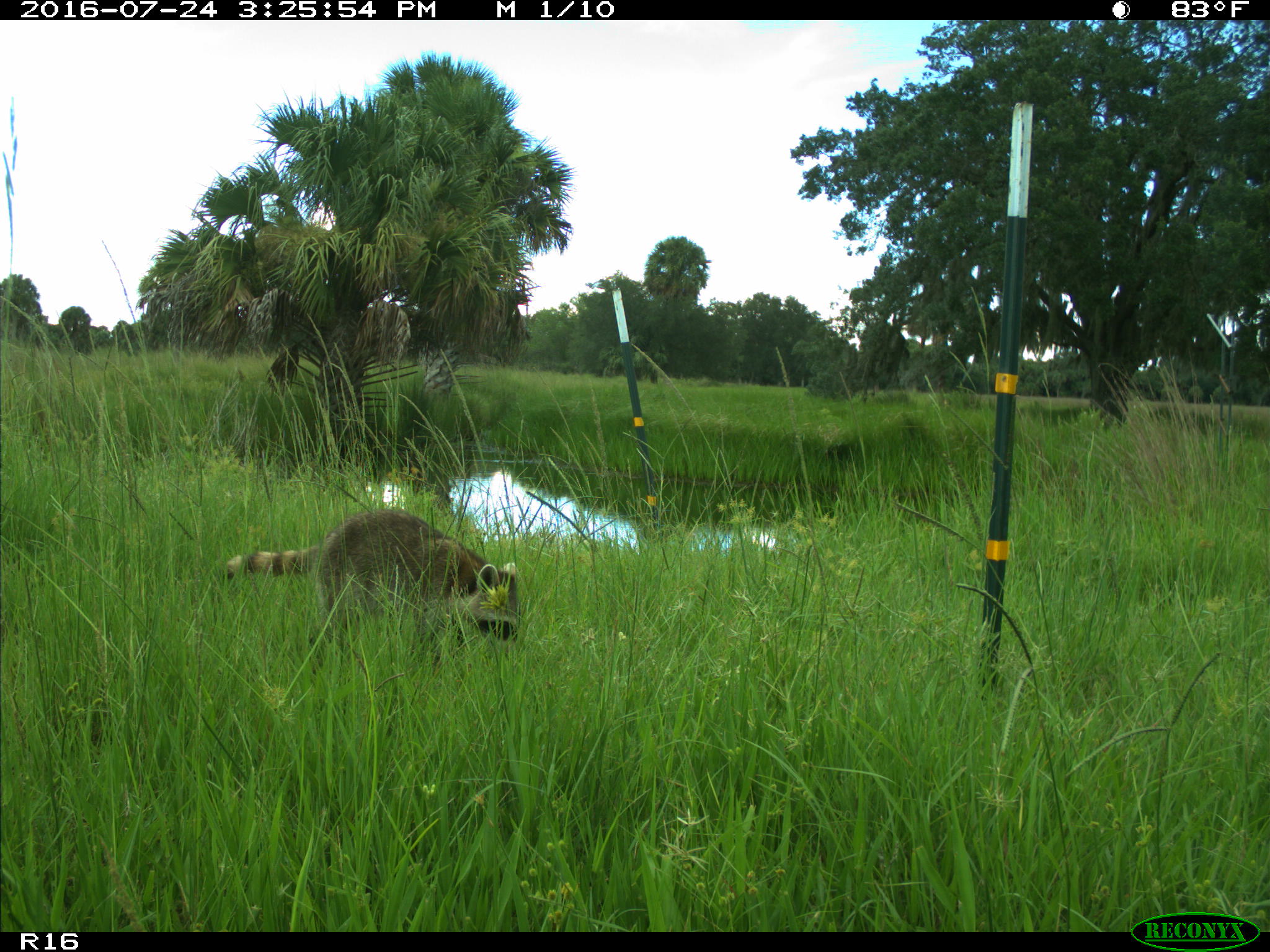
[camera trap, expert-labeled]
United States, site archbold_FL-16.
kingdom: Animalia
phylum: Chordata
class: Mammalia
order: Carnivora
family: Procyonidae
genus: Procyon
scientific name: Procyon lotor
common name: common raccoon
Procyon lotor (common raccoon).